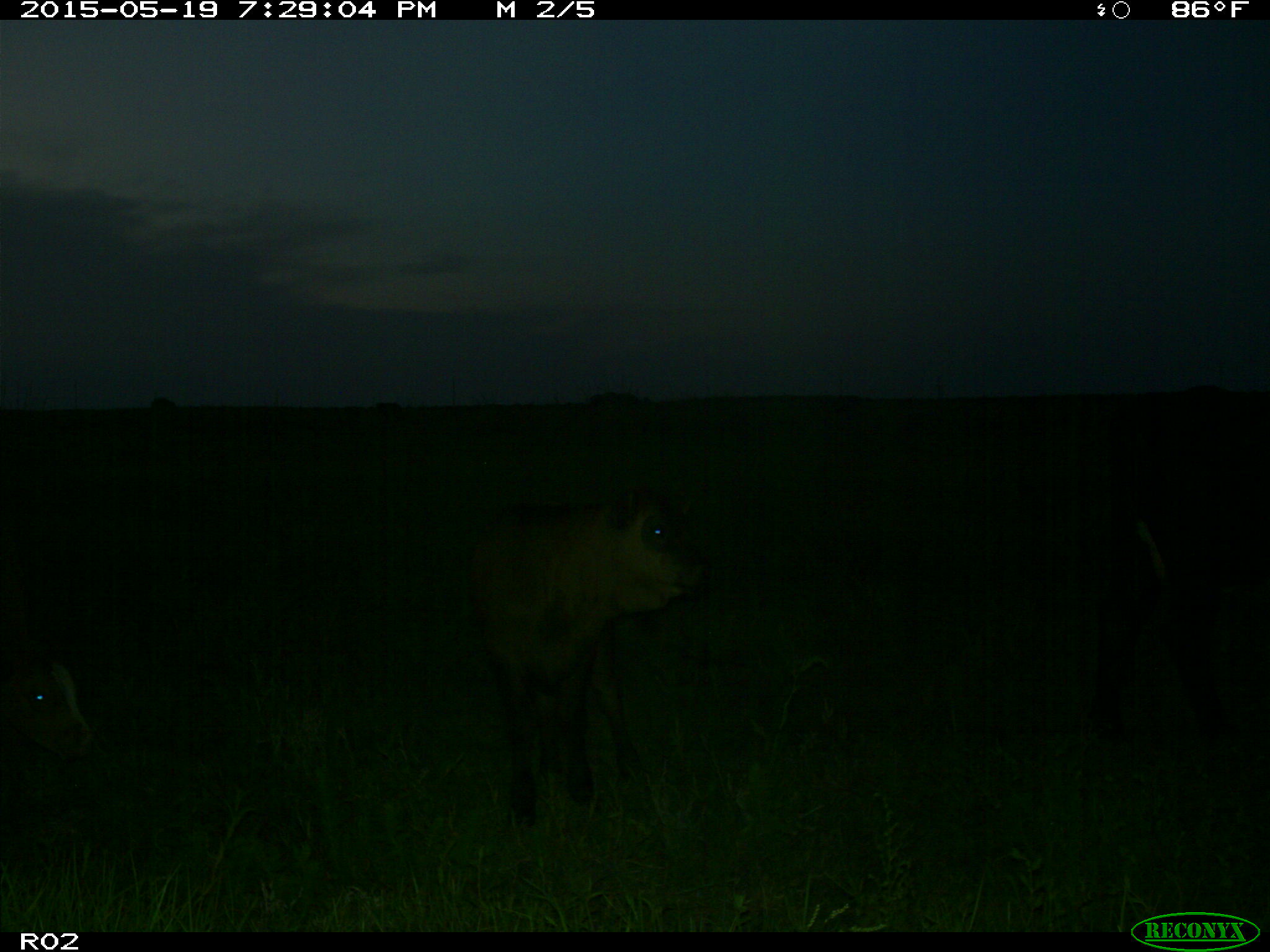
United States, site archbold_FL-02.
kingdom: Animalia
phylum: Chordata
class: Mammalia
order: Artiodactyla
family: Bovidae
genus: Bos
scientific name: Bos taurus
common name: domestic cow